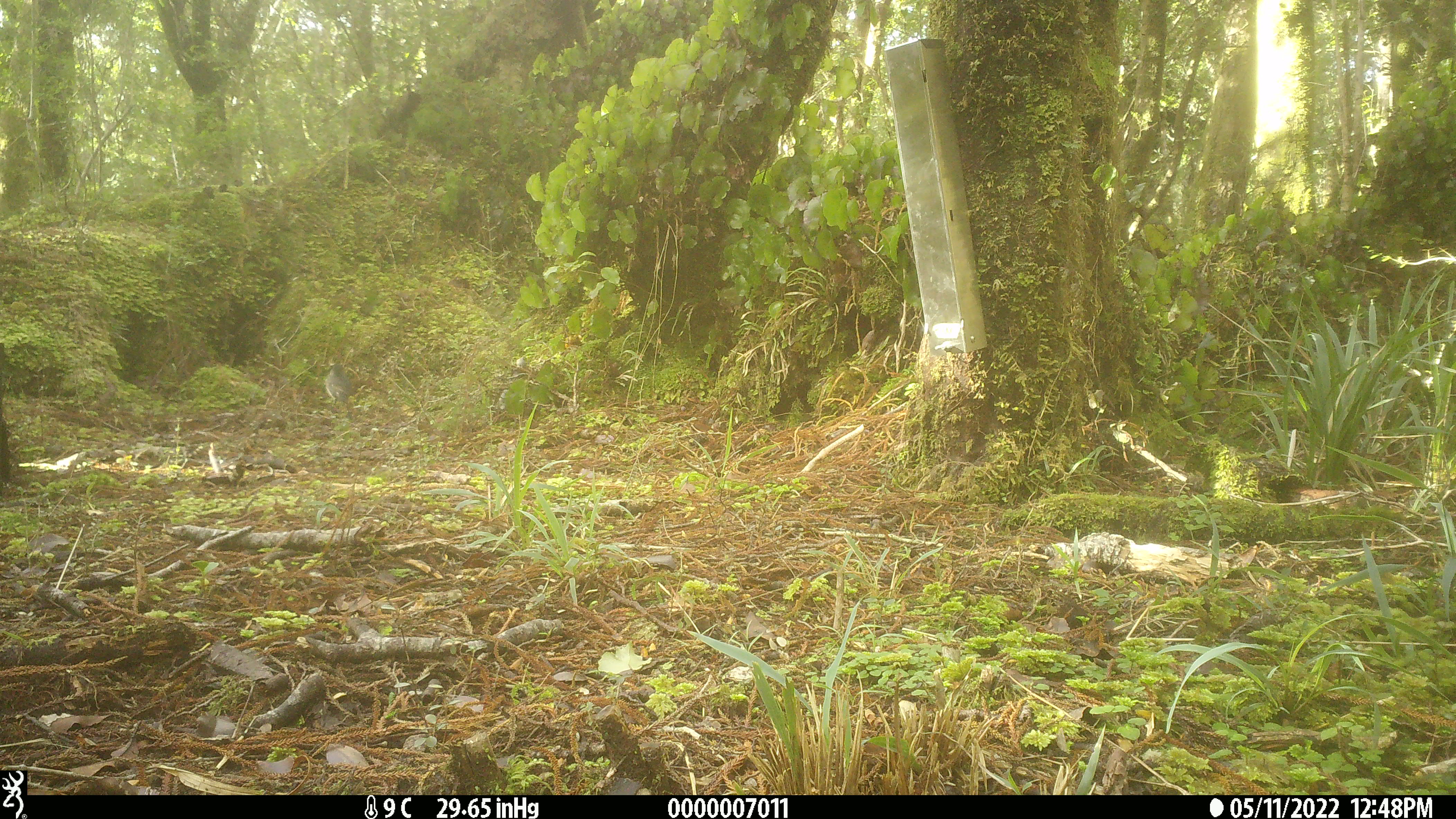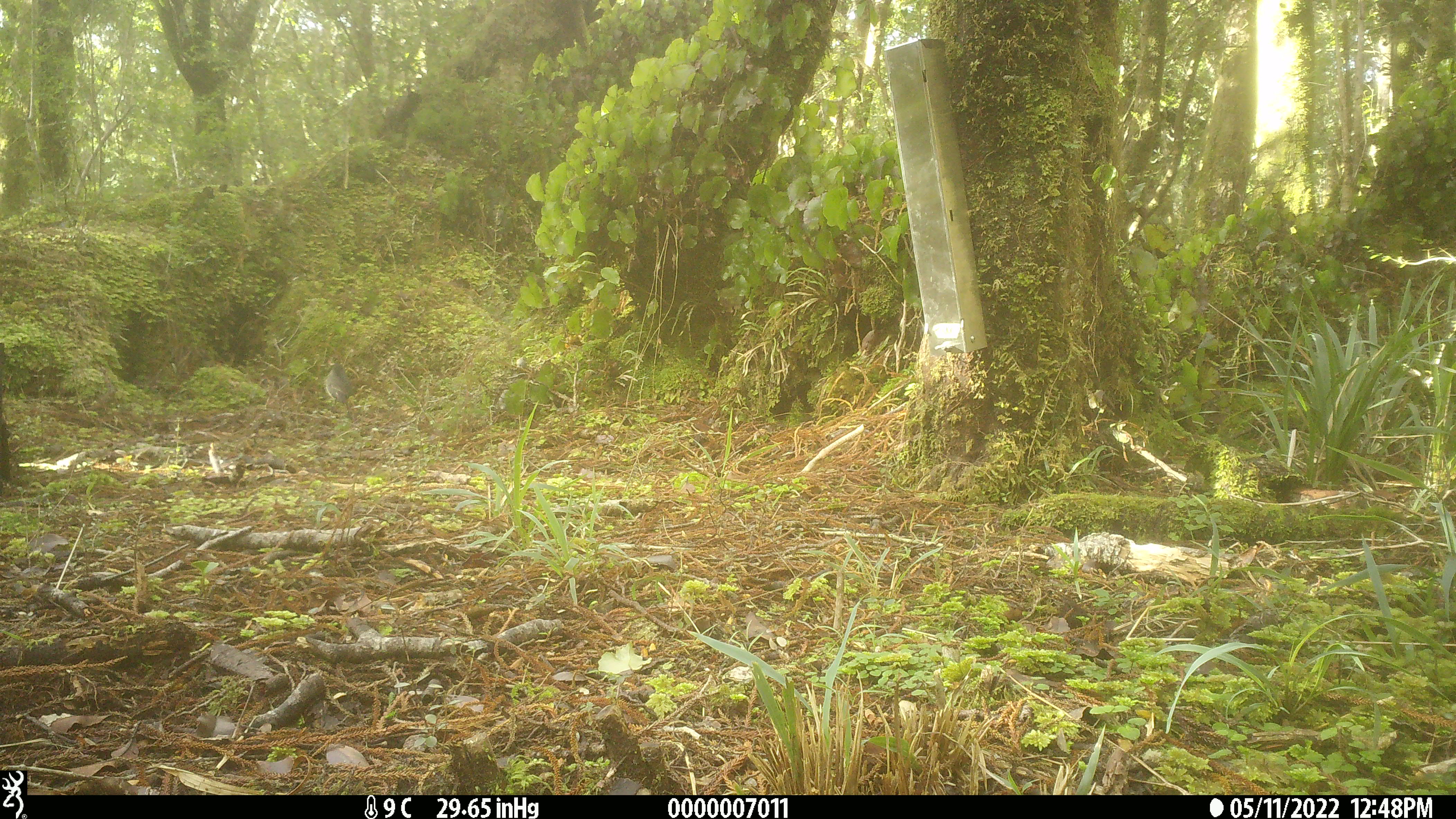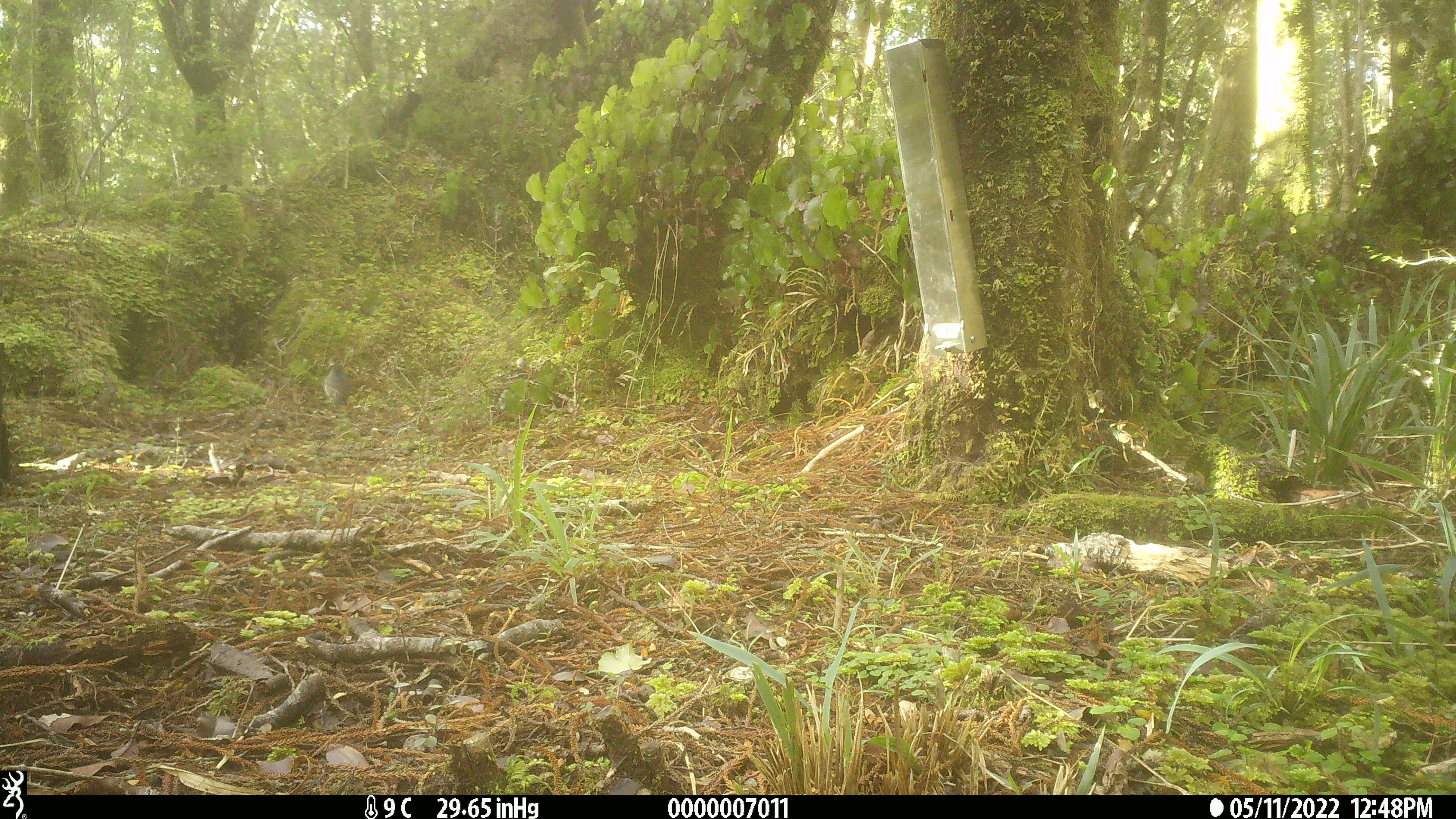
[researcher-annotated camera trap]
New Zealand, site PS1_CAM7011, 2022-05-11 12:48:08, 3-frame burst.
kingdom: Animalia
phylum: Chordata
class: Aves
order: Passeriformes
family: Petroicidae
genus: Petroica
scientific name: Petroica australis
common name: new zealand robin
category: robin